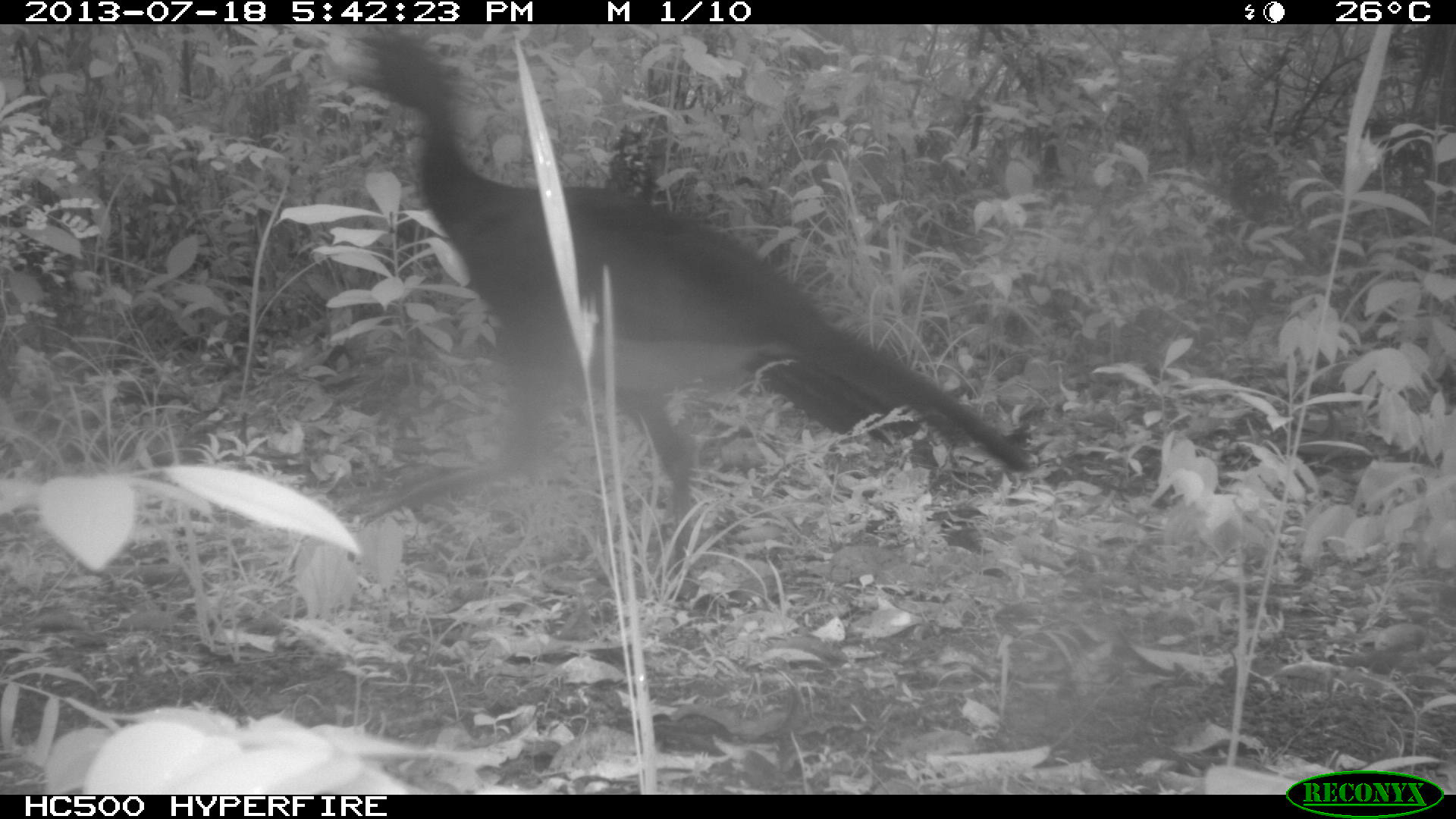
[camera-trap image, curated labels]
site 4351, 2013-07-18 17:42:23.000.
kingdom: Animalia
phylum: Chordata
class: Aves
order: Galliformes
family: Cracidae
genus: Crax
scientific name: Crax rubra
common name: great curassow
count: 5